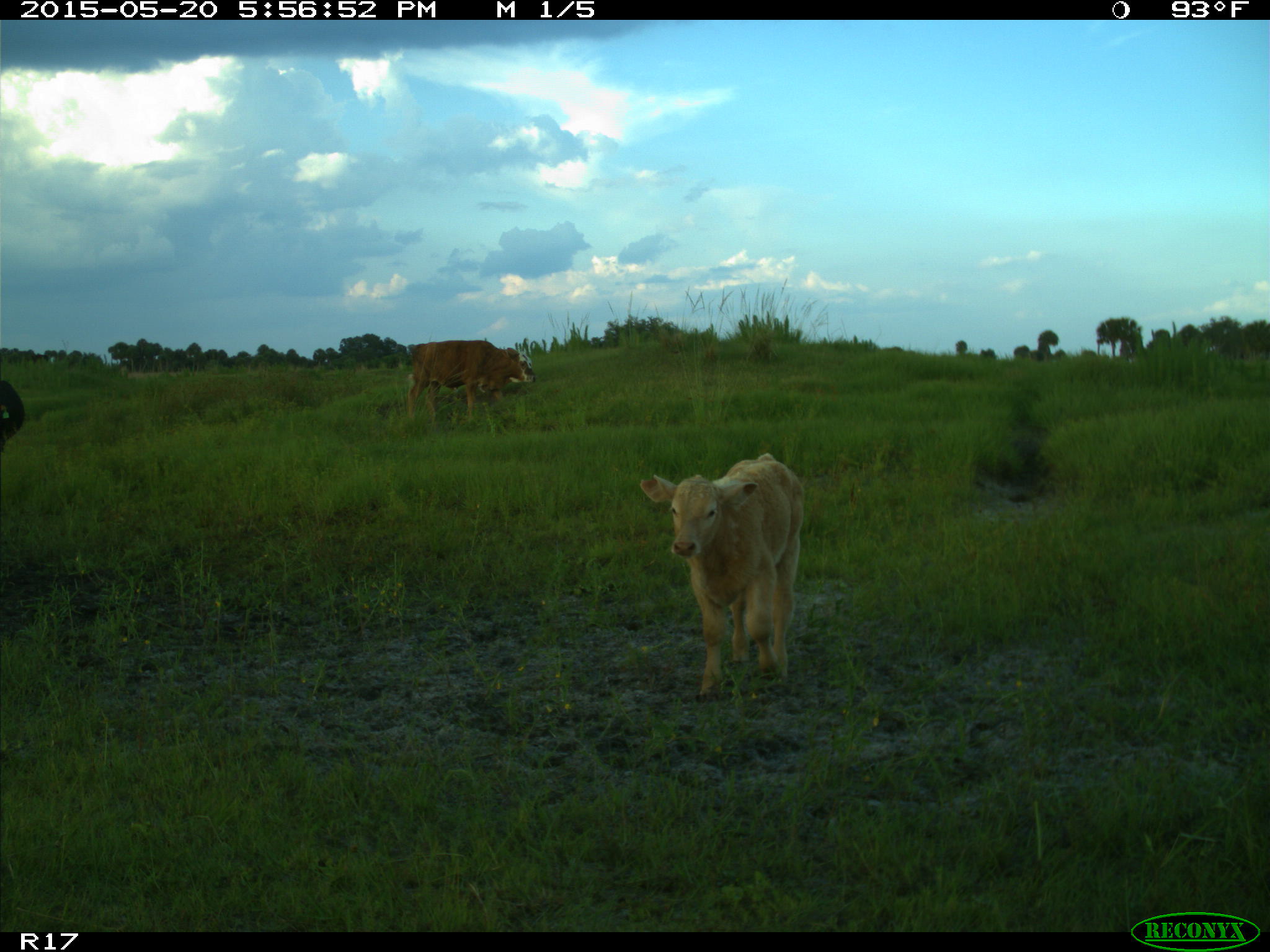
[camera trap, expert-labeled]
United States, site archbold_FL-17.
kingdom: Animalia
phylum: Chordata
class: Mammalia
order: Artiodactyla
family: Bovidae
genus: Bos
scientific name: Bos taurus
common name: domestic cow